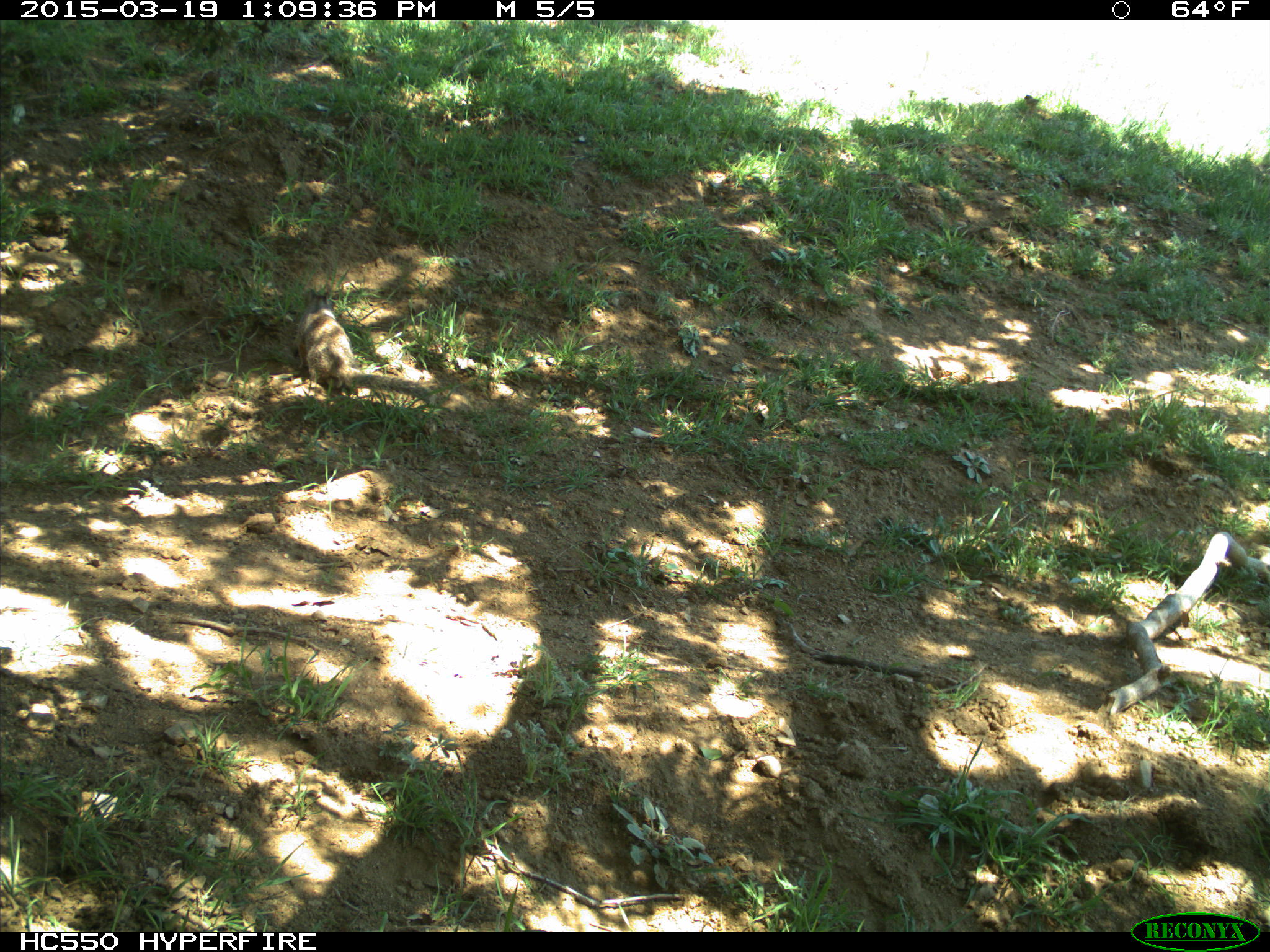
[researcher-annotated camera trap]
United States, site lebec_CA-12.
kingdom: Animalia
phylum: Chordata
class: Mammalia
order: Rodentia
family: Sciuridae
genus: Otospermophilus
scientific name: Otospermophilus beecheyi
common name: california ground squirrel